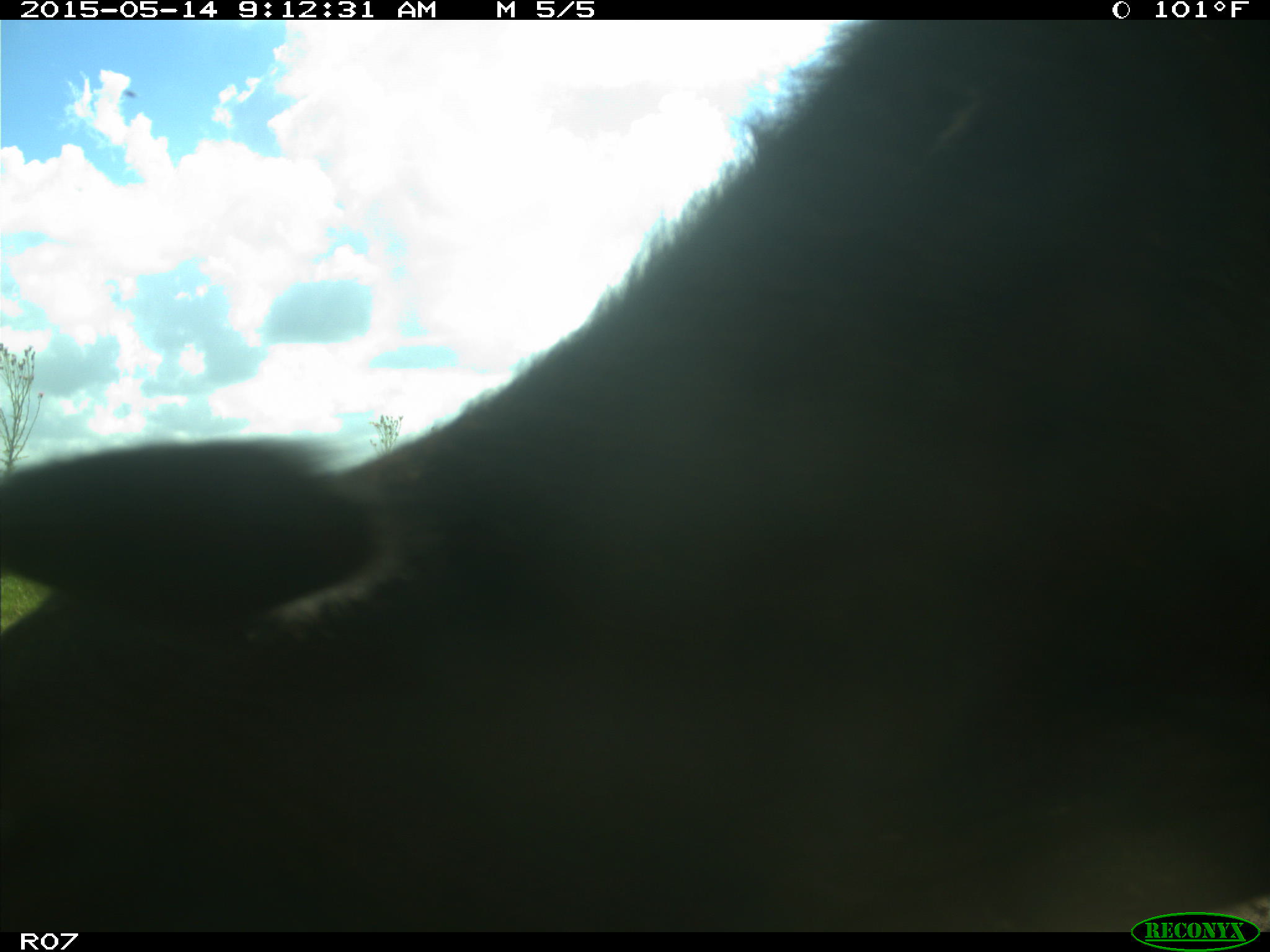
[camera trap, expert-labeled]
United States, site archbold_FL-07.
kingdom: Animalia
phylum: Chordata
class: Mammalia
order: Artiodactyla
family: Bovidae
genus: Bos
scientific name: Bos taurus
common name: domestic cow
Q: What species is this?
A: Bos taurus (domestic cow).